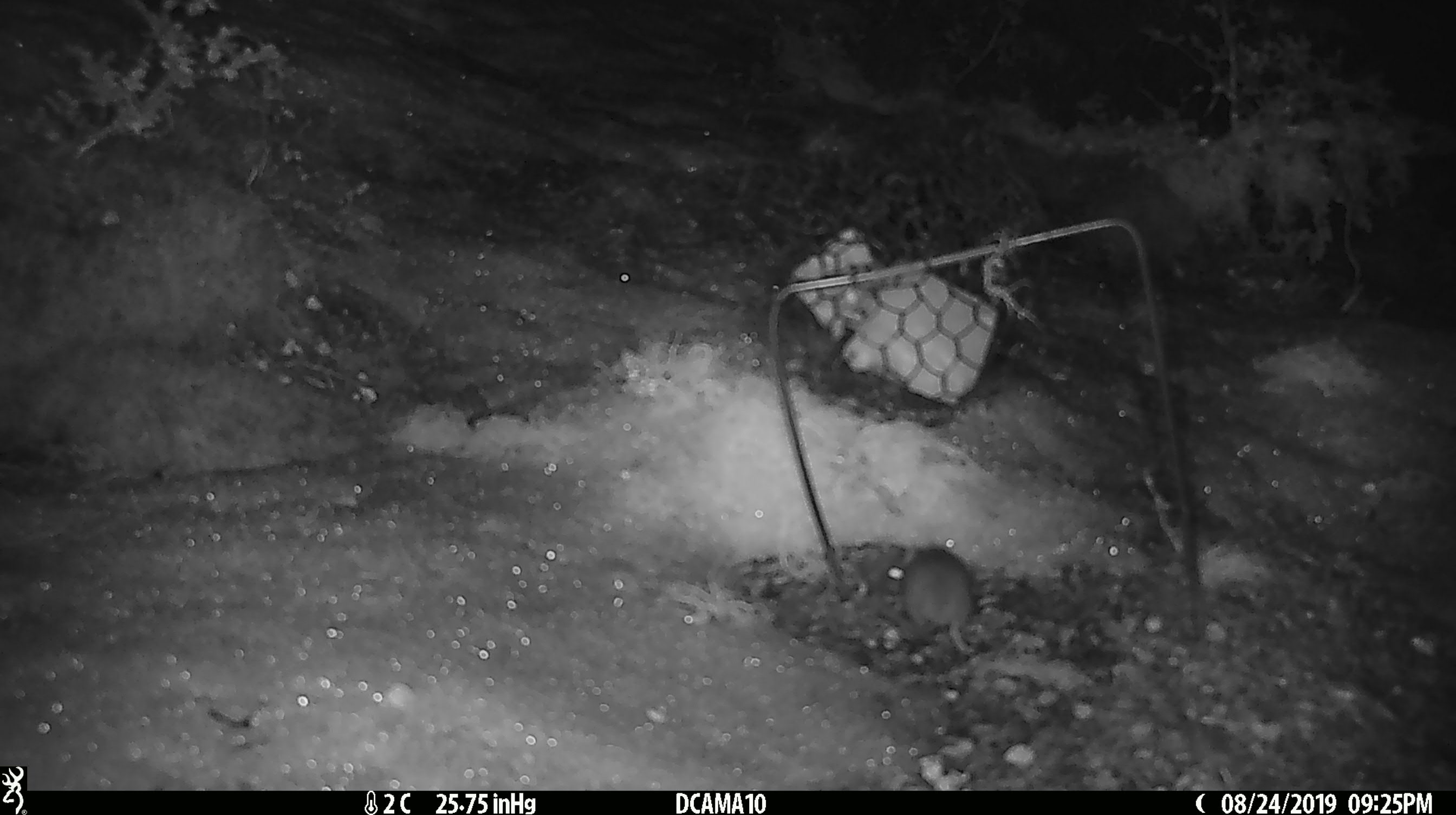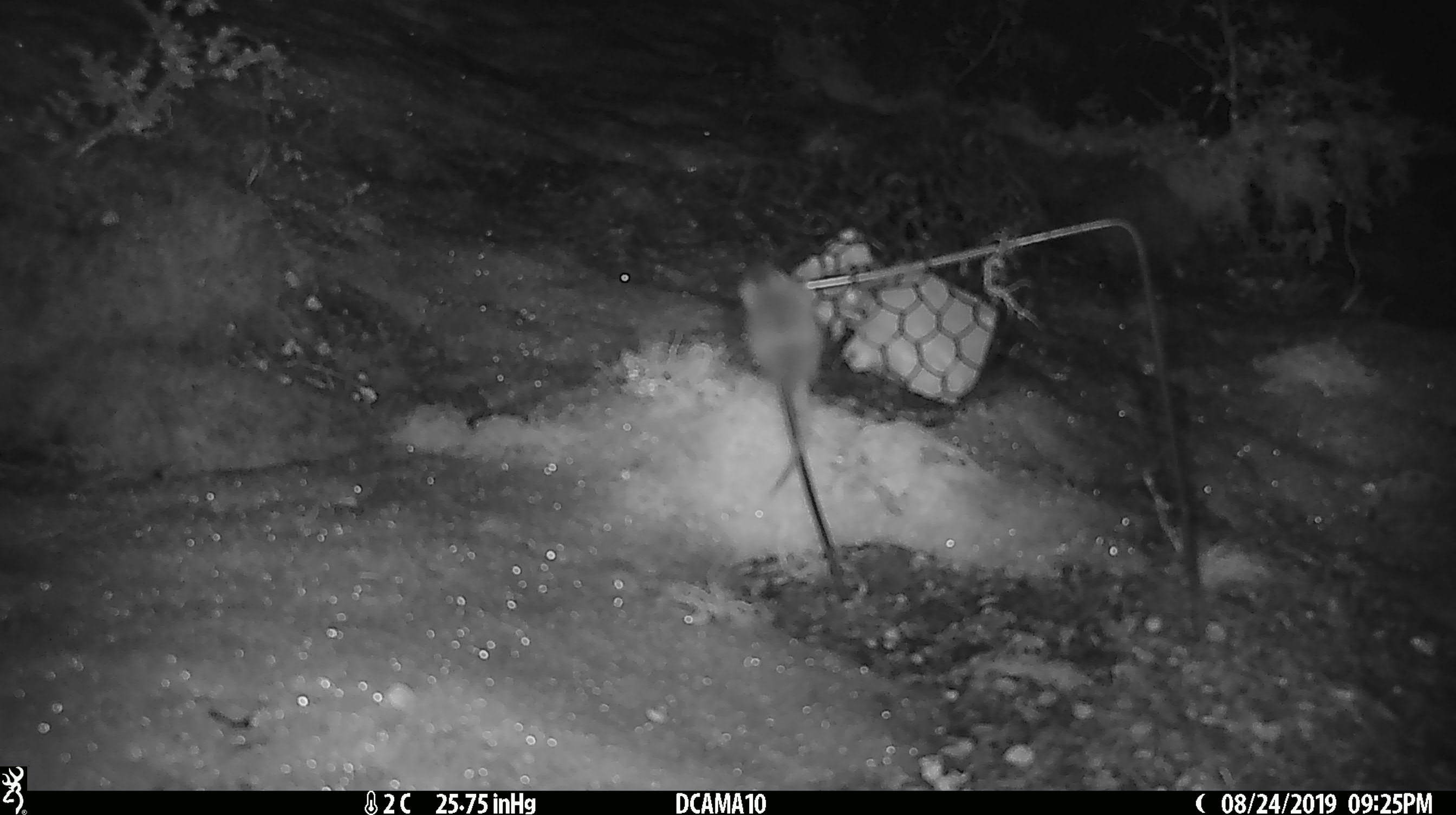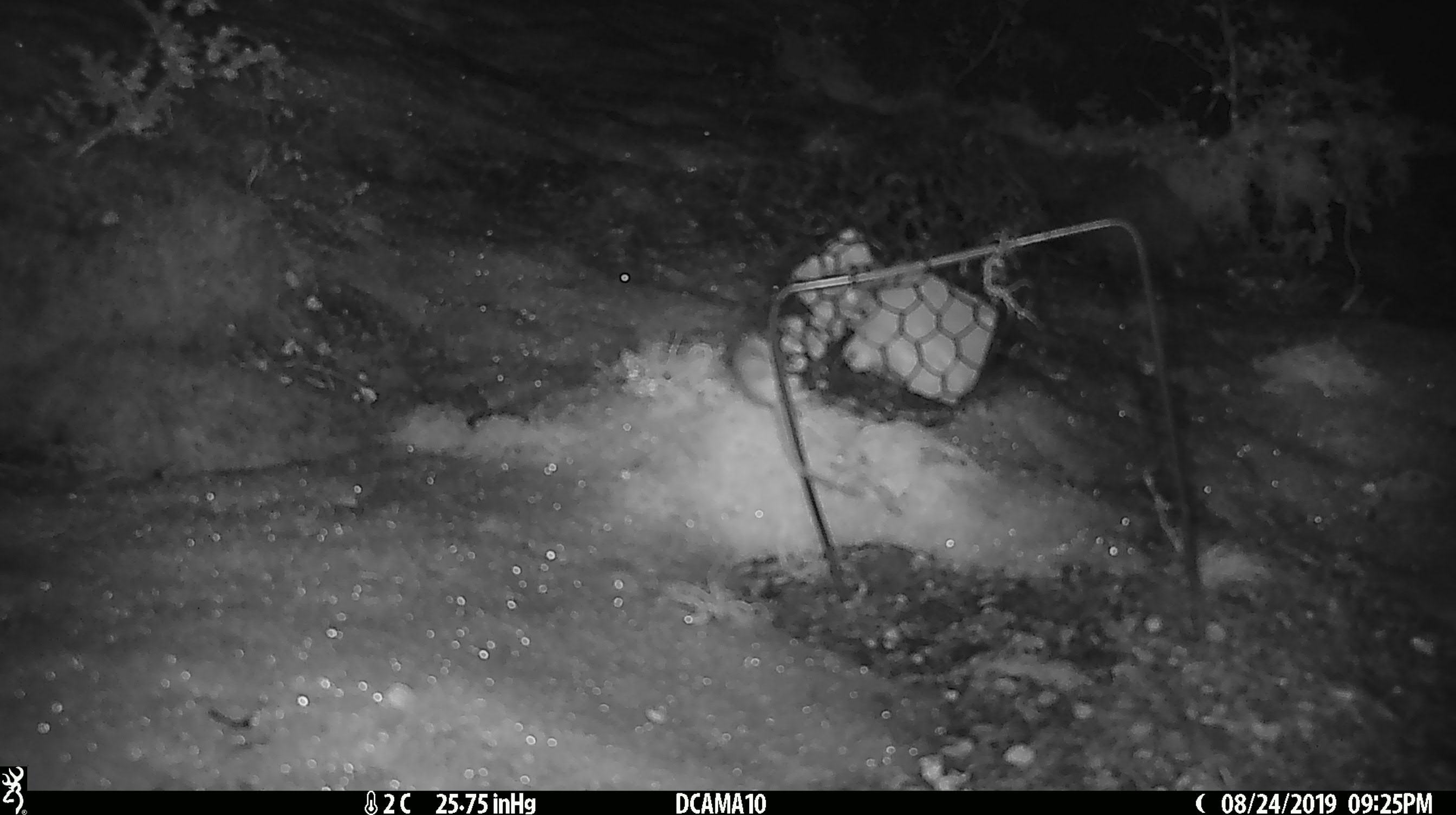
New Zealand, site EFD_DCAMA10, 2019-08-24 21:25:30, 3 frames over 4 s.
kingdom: Animalia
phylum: Chordata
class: Mammalia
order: Rodentia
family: Muridae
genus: Mus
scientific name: Mus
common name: mouse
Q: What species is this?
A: Mouse (Mus).